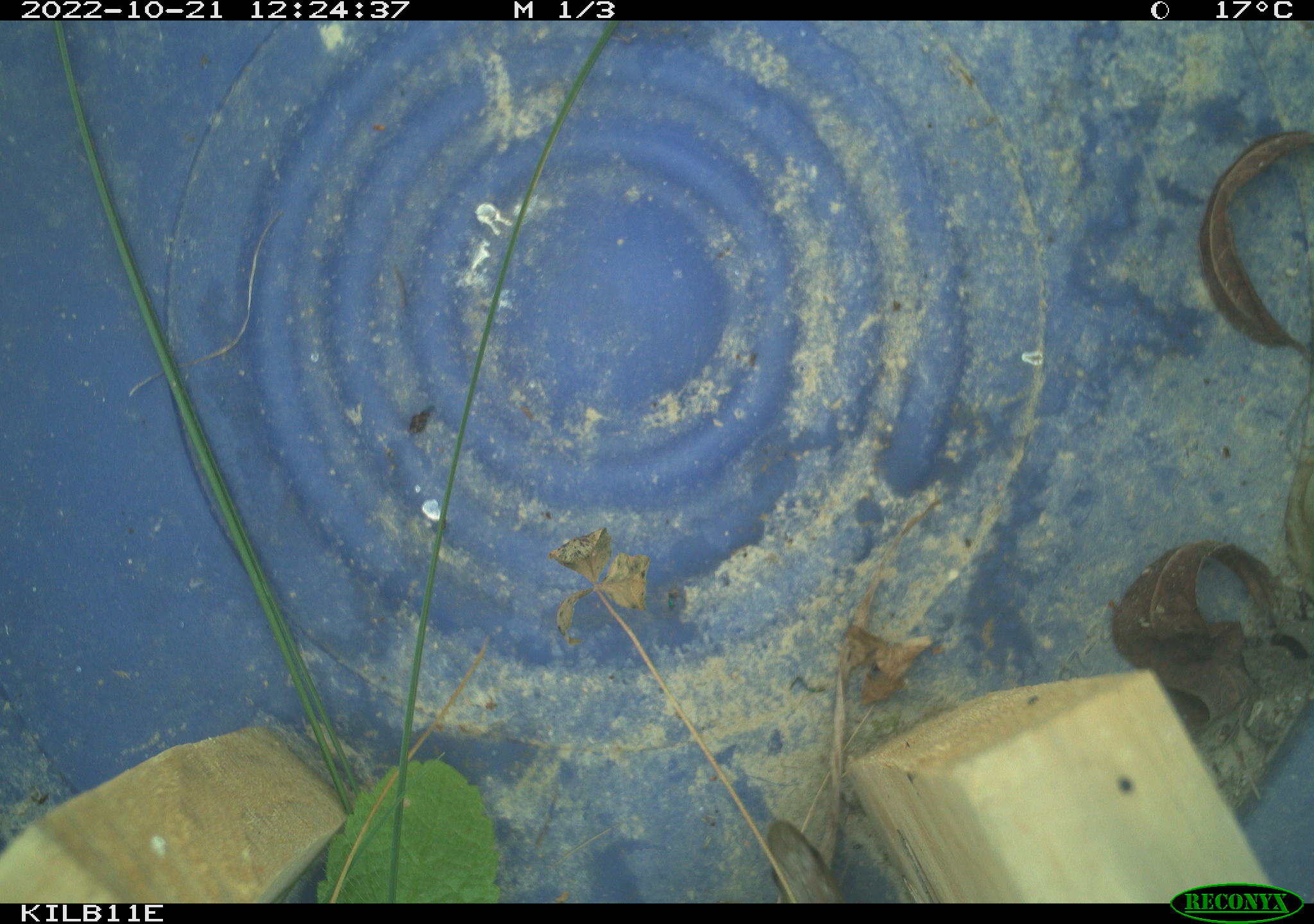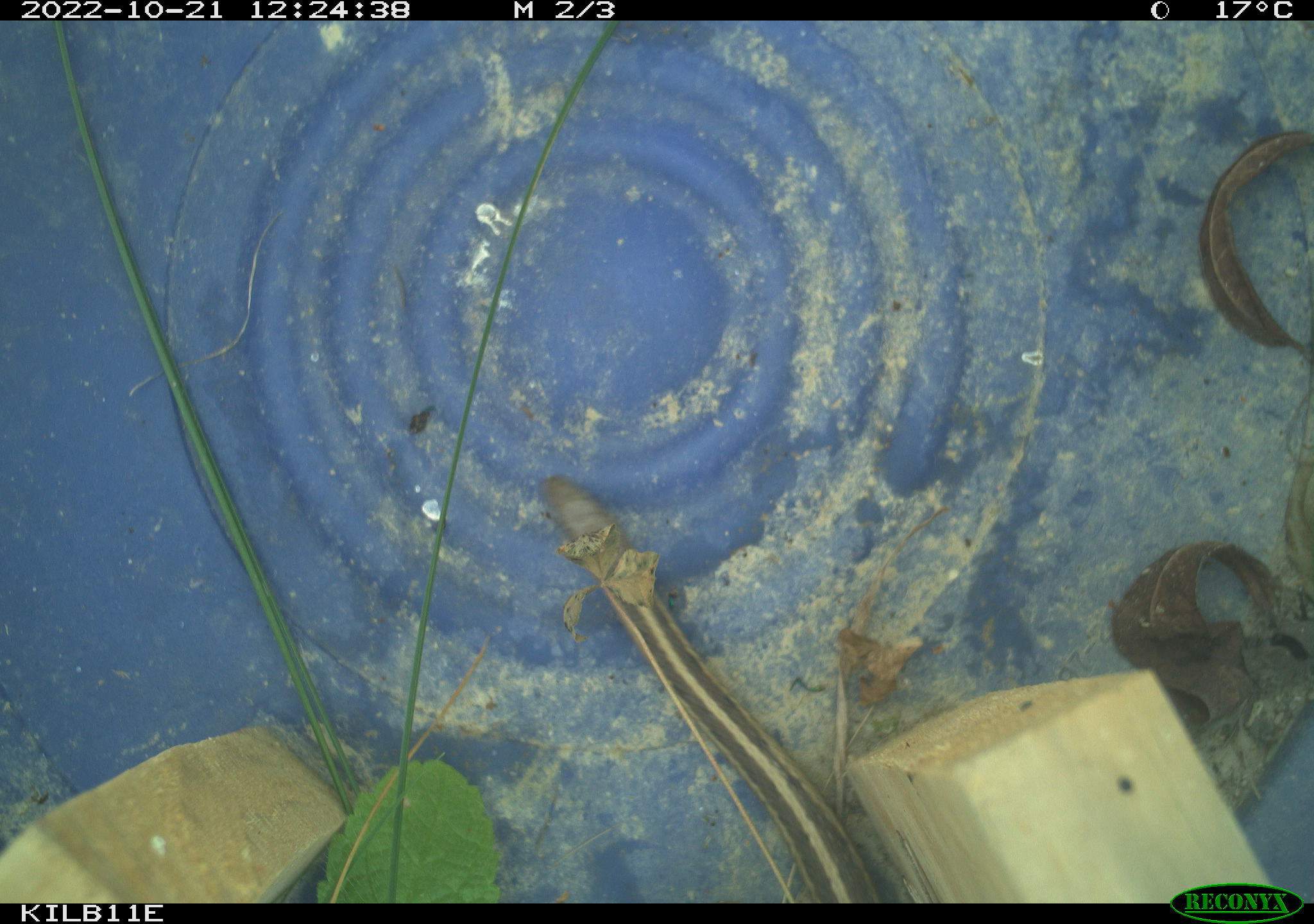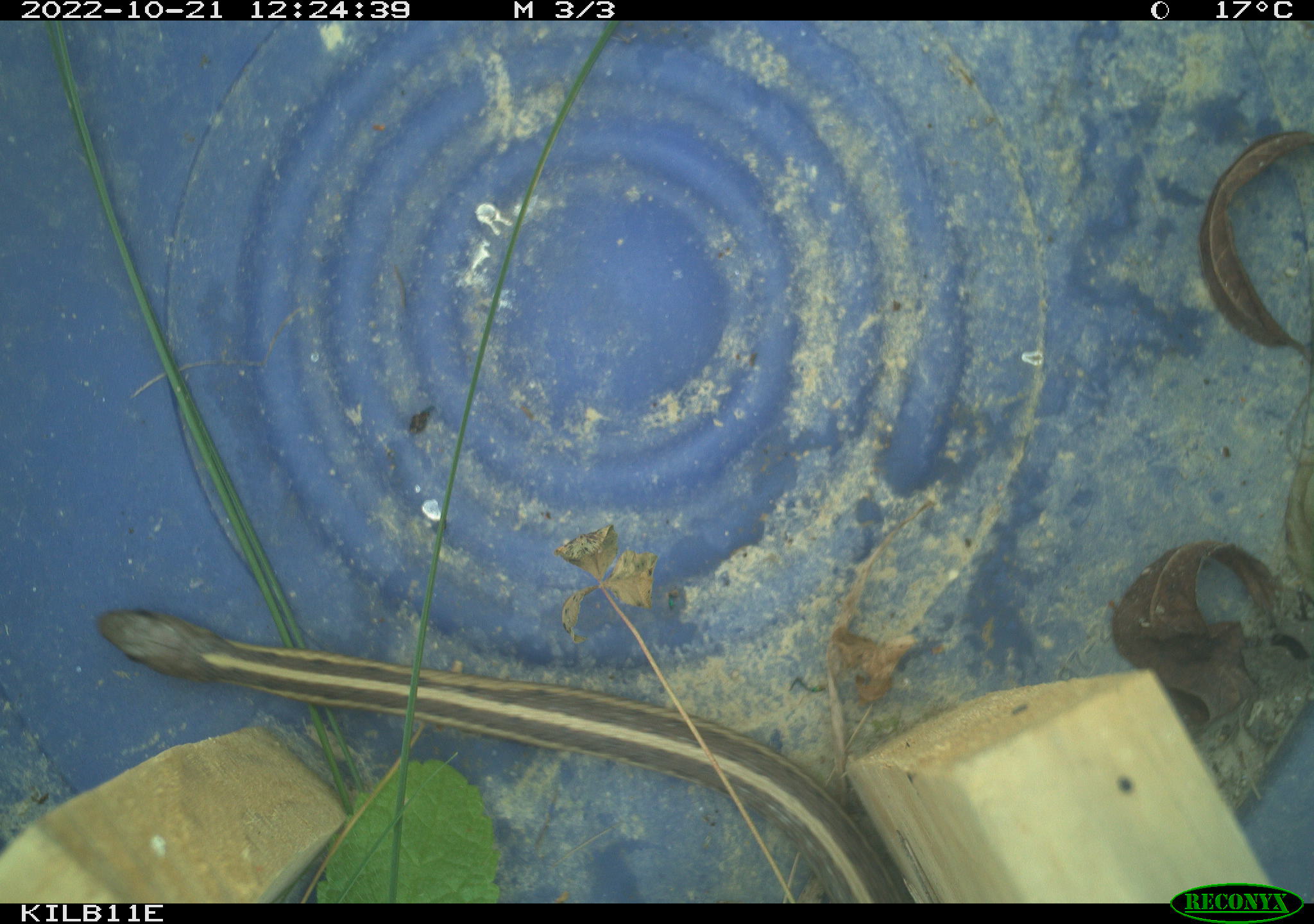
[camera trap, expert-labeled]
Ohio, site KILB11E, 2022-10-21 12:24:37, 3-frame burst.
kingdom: Animalia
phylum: Chordata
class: Reptilia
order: Squamata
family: Colubridae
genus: Thamnophis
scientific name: Thamnophis sirtalis sirtalis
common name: eastern gartersnake